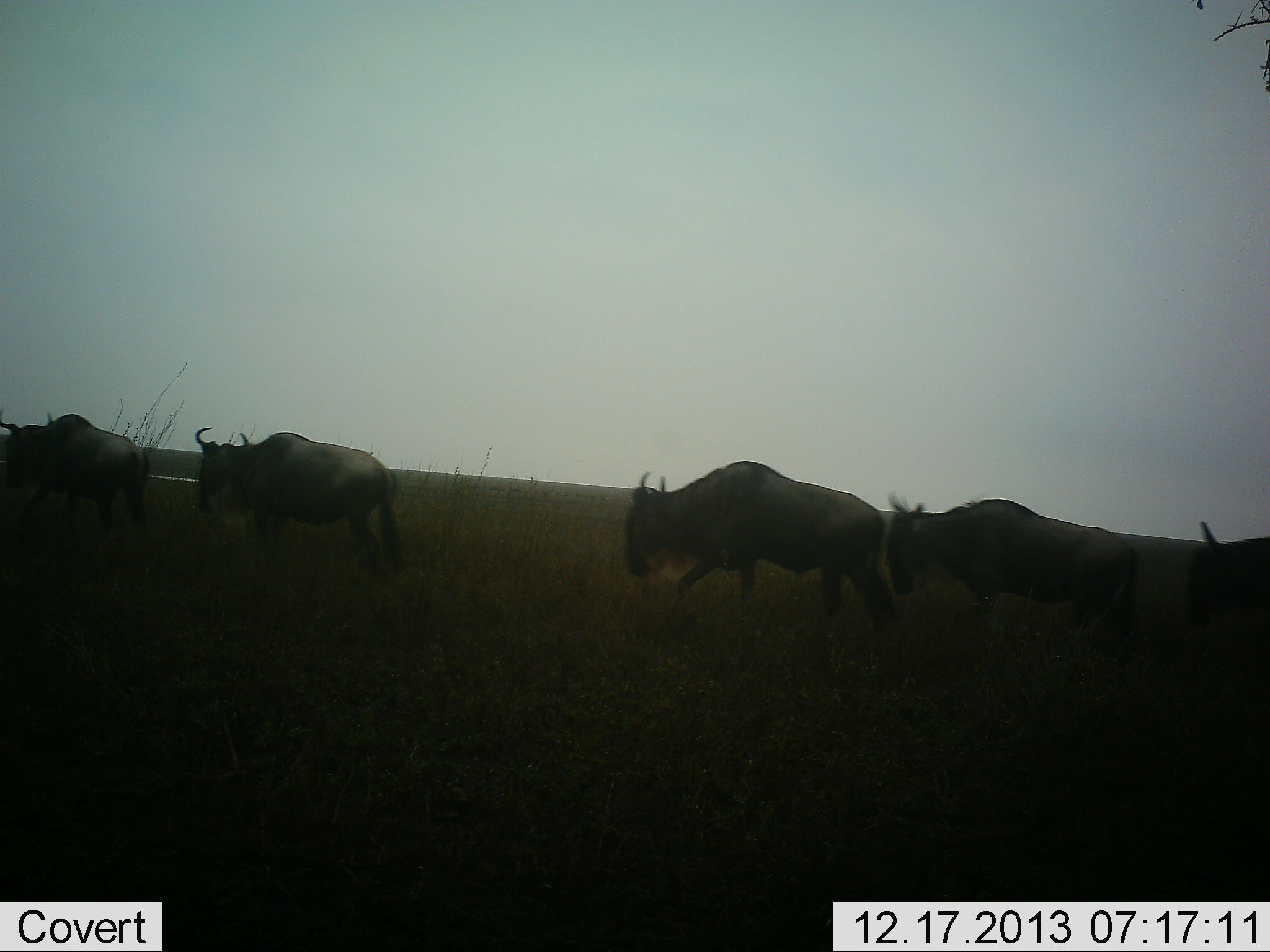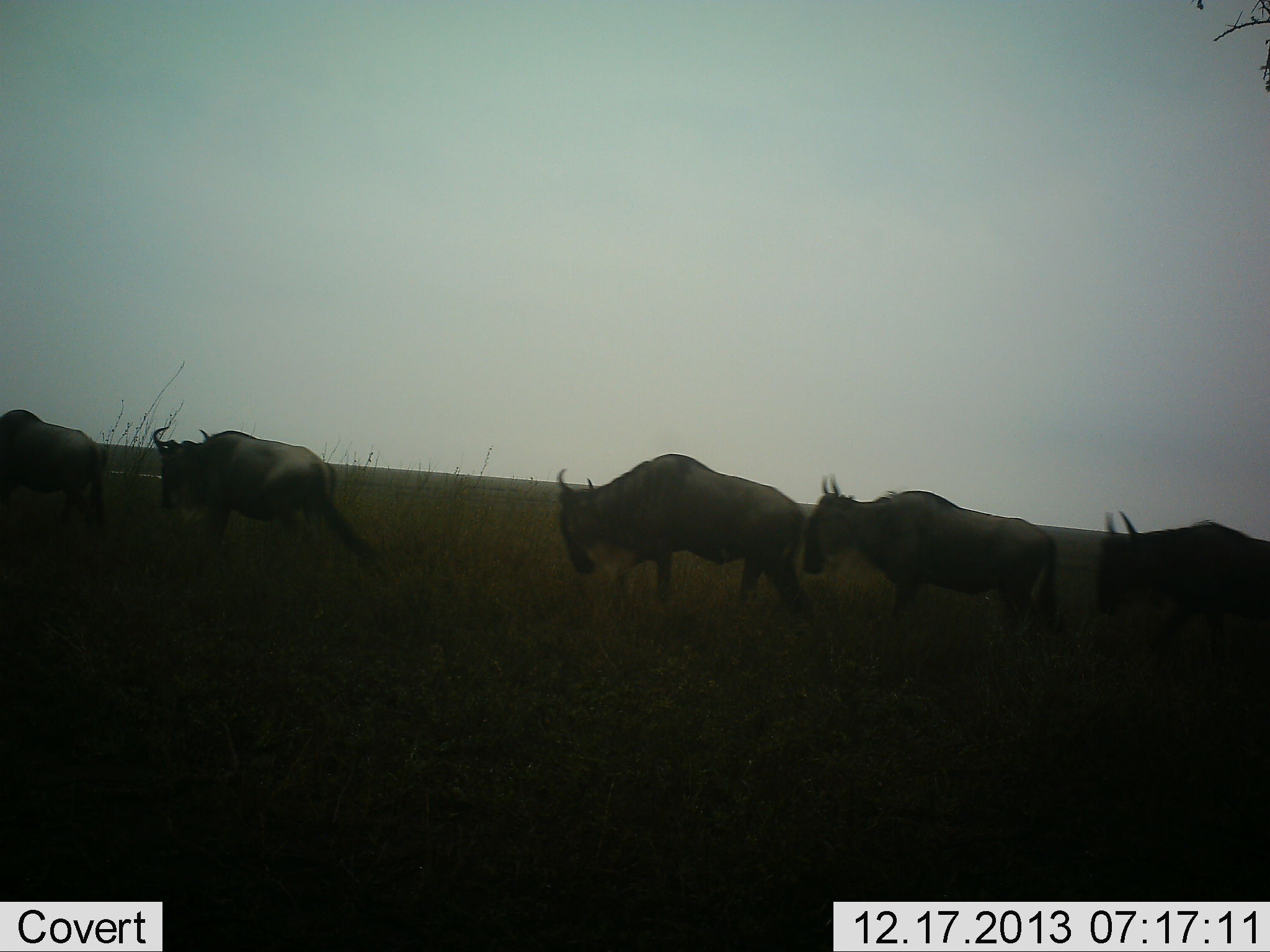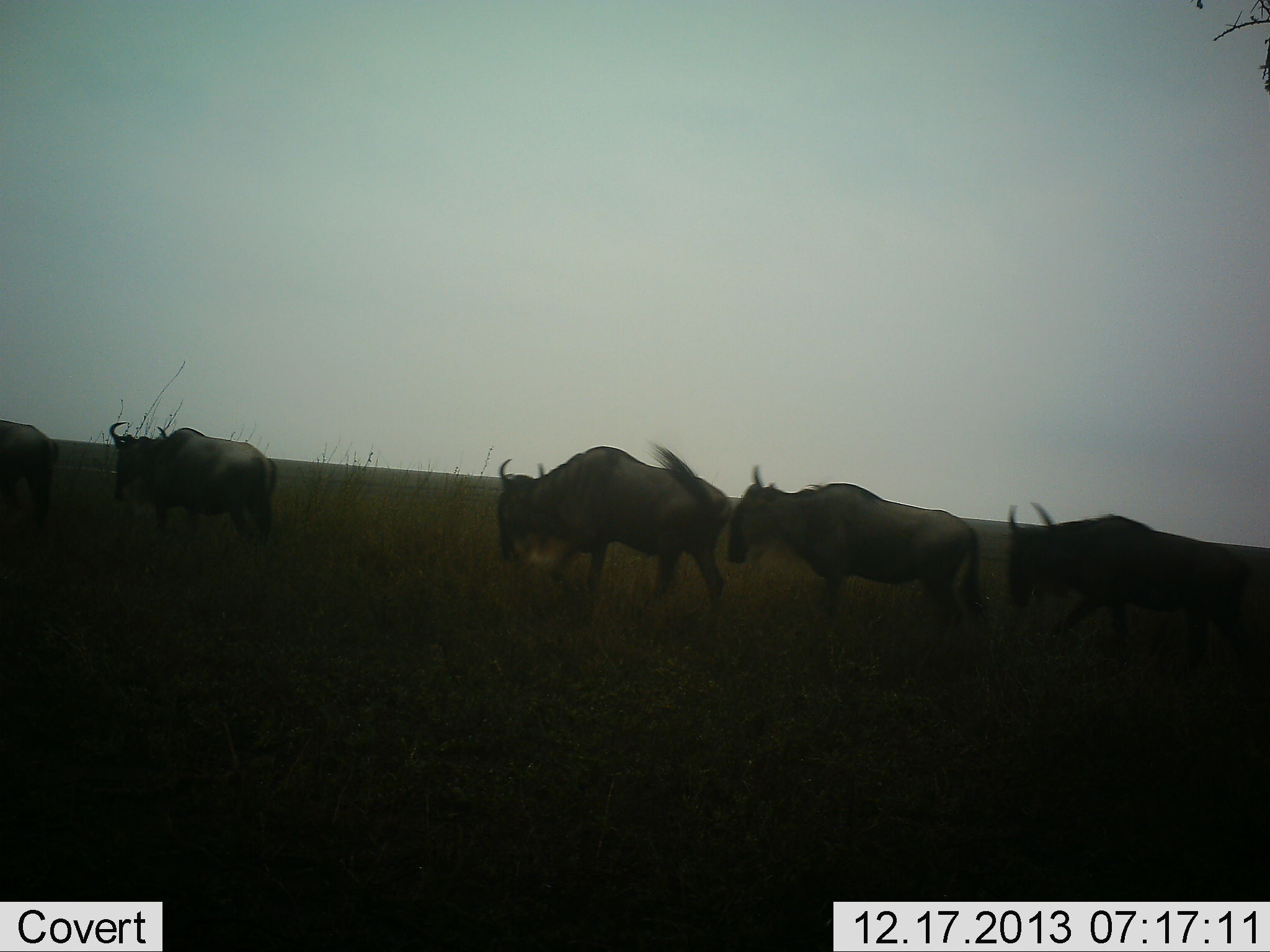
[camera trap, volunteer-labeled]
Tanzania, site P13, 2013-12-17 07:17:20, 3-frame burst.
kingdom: Animalia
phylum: Chordata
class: Mammalia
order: Artiodactyla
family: Bovidae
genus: Connochaetes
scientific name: Connochaetes taurinus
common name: blue wildebeest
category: wildebeest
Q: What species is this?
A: Wildebeest (blue wildebeest) (Connochaetes taurinus).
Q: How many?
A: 5.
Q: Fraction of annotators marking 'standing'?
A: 10%.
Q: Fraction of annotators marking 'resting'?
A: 0%.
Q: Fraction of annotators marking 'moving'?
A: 100%.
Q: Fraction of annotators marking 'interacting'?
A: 0%.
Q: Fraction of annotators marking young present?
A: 0%.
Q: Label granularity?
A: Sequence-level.